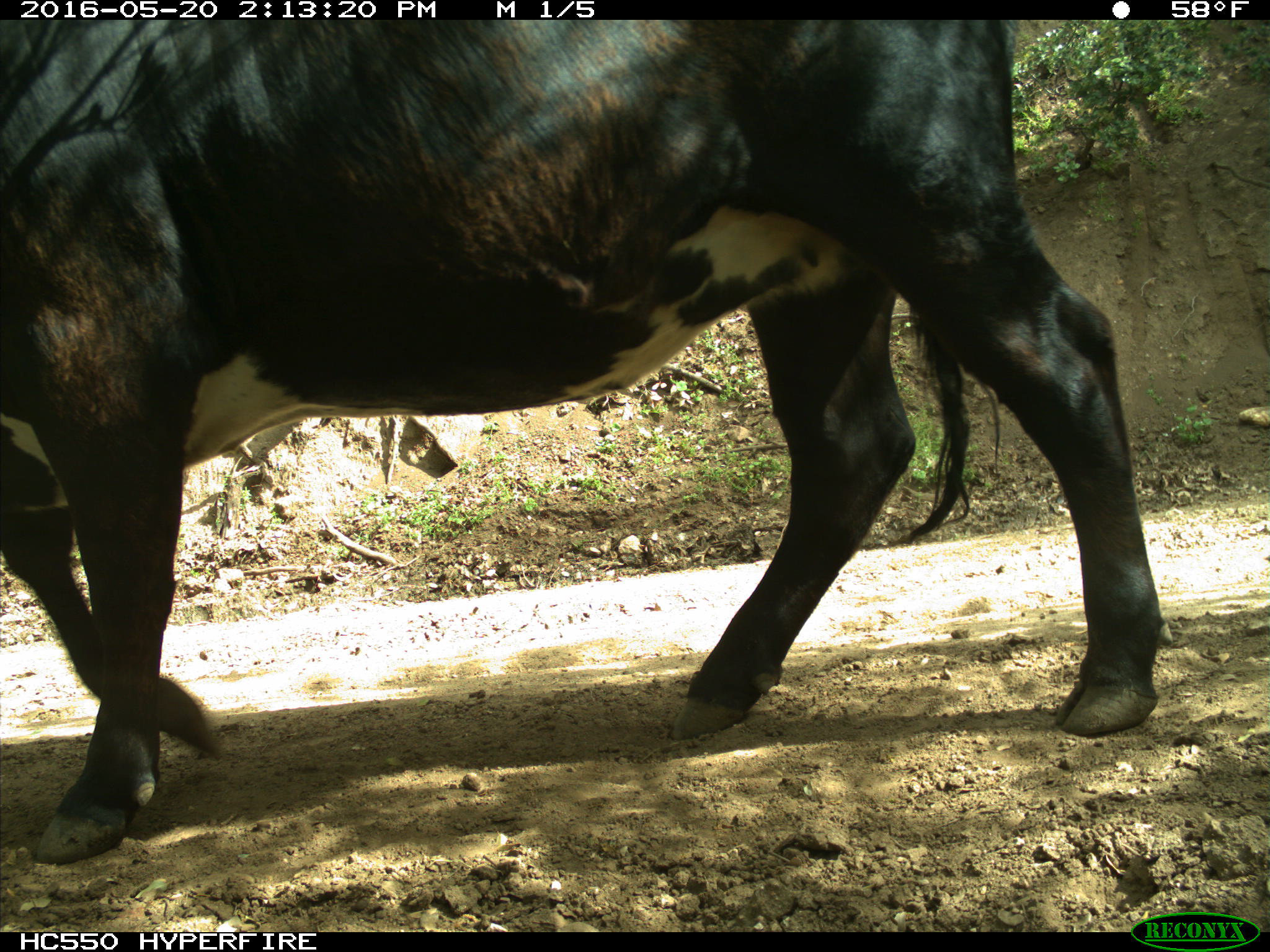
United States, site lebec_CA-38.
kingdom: Animalia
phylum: Chordata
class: Mammalia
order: Artiodactyla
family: Bovidae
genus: Bos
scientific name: Bos taurus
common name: domestic cow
Bos taurus (domestic cow).